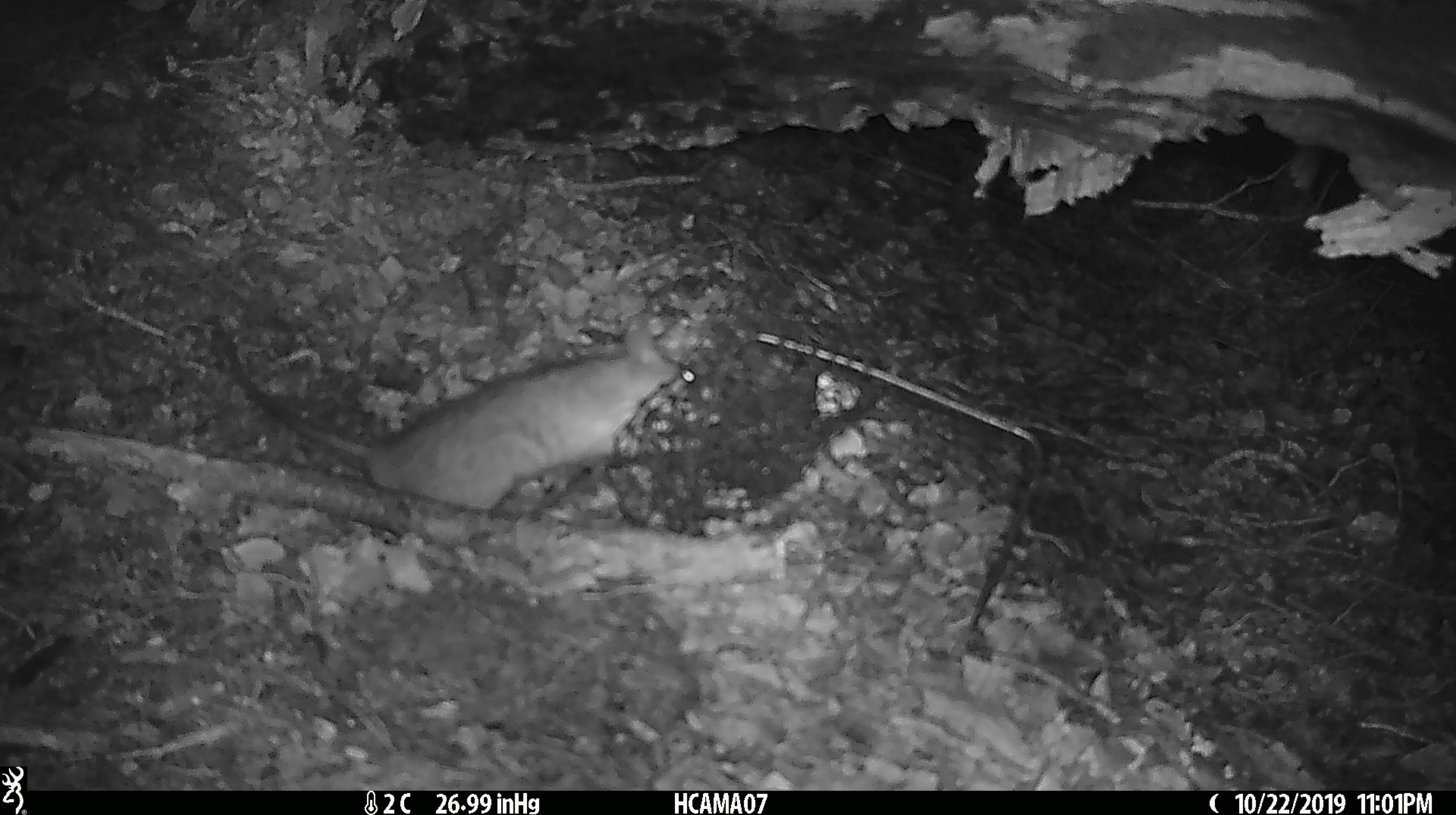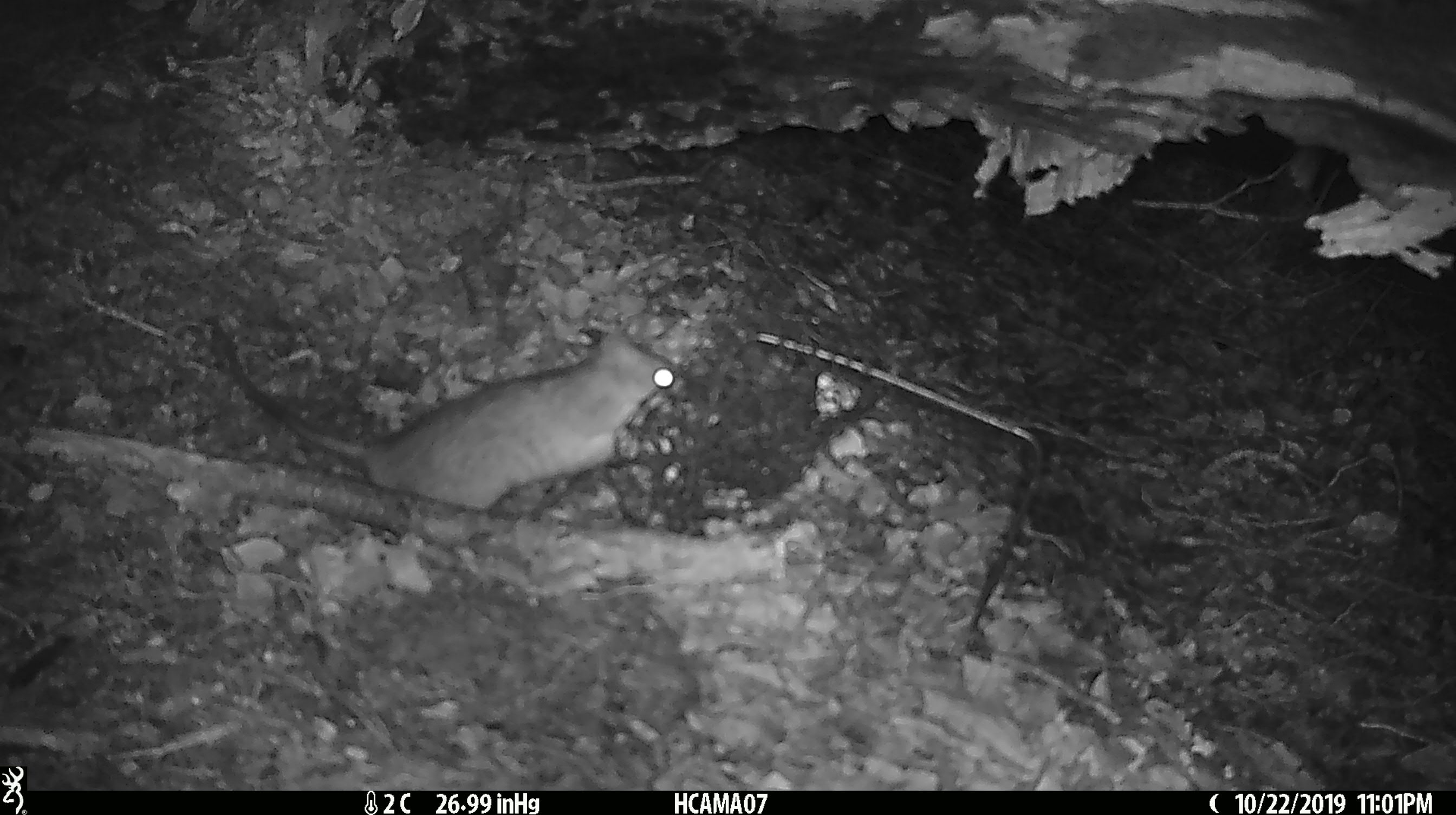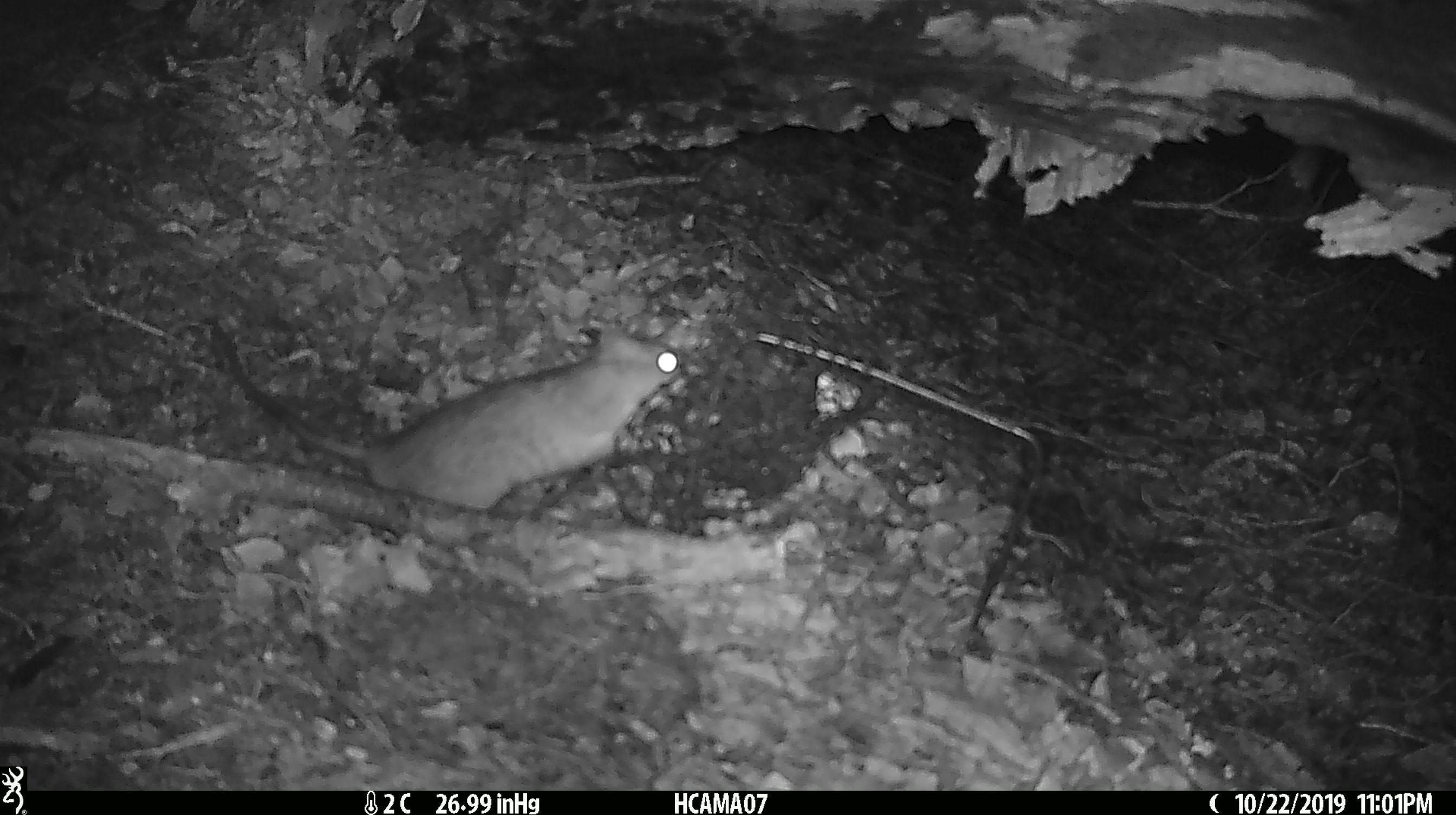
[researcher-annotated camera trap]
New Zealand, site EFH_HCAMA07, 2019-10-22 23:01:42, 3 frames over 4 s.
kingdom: Animalia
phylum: Chordata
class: Mammalia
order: Rodentia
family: Muridae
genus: Rattus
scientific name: Rattus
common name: rat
Rat (Rattus).